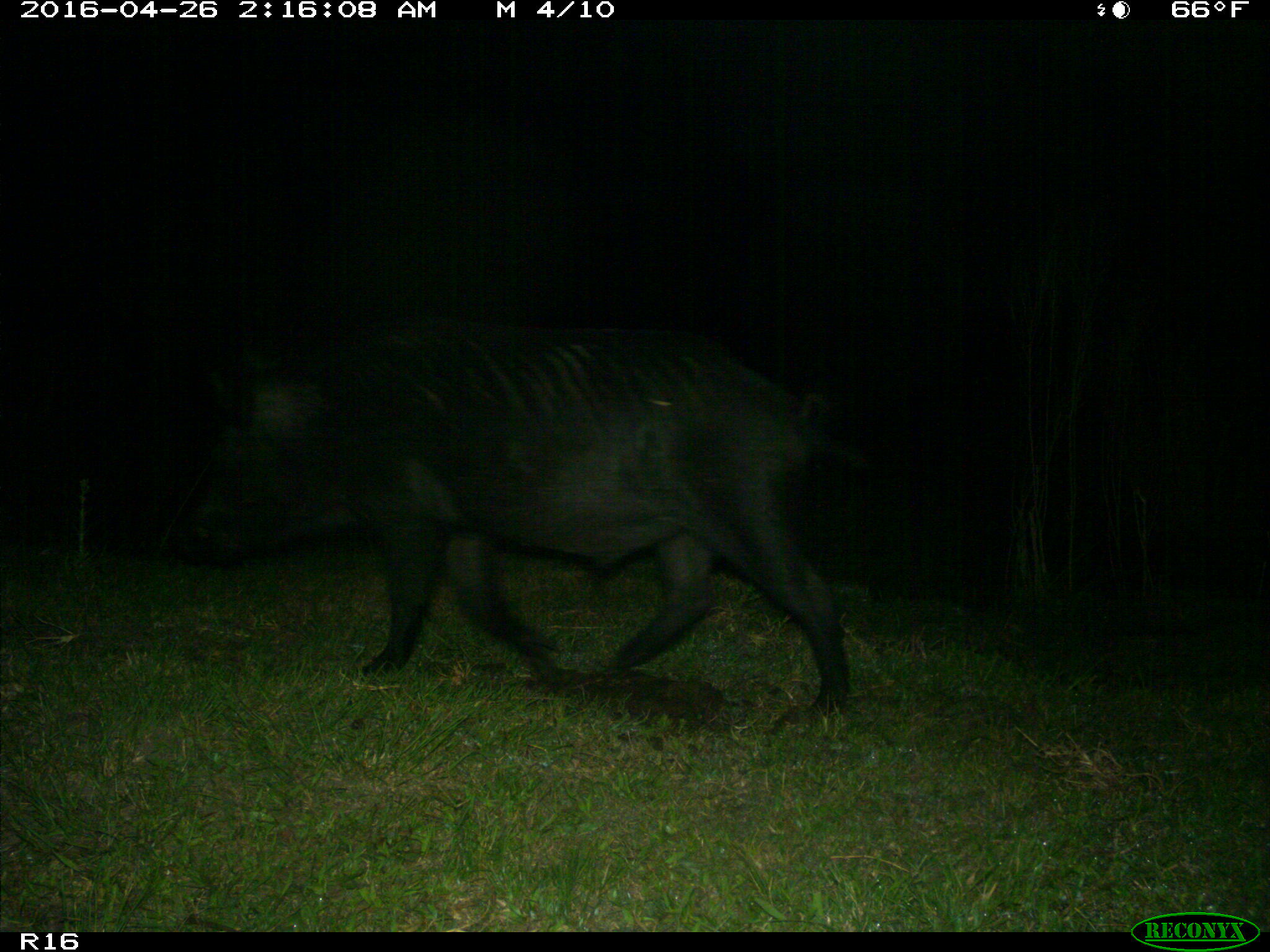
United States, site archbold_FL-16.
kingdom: Animalia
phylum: Chordata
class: Mammalia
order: Artiodactyla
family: Suidae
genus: Sus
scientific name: Sus scrofa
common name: wild boar